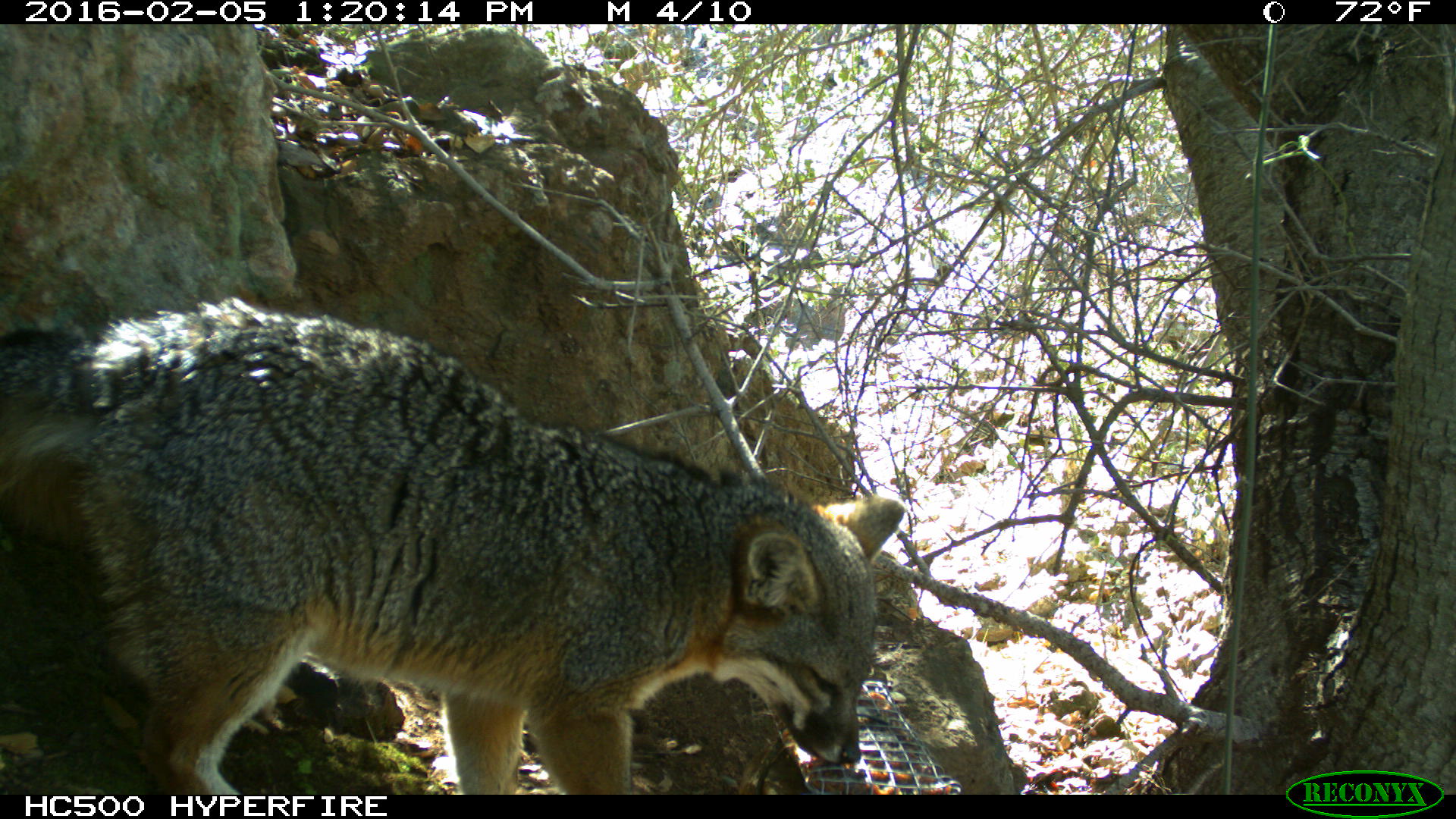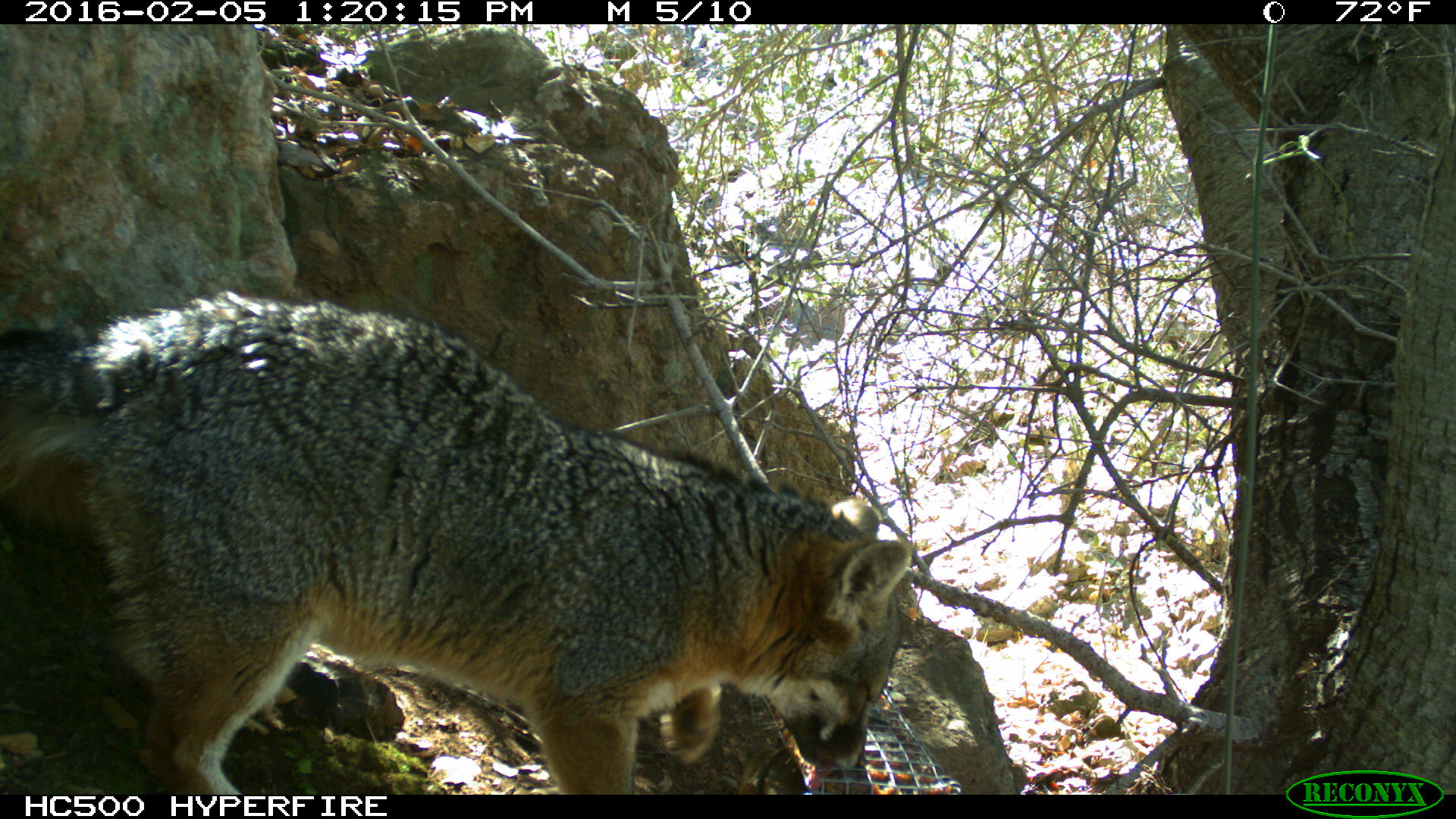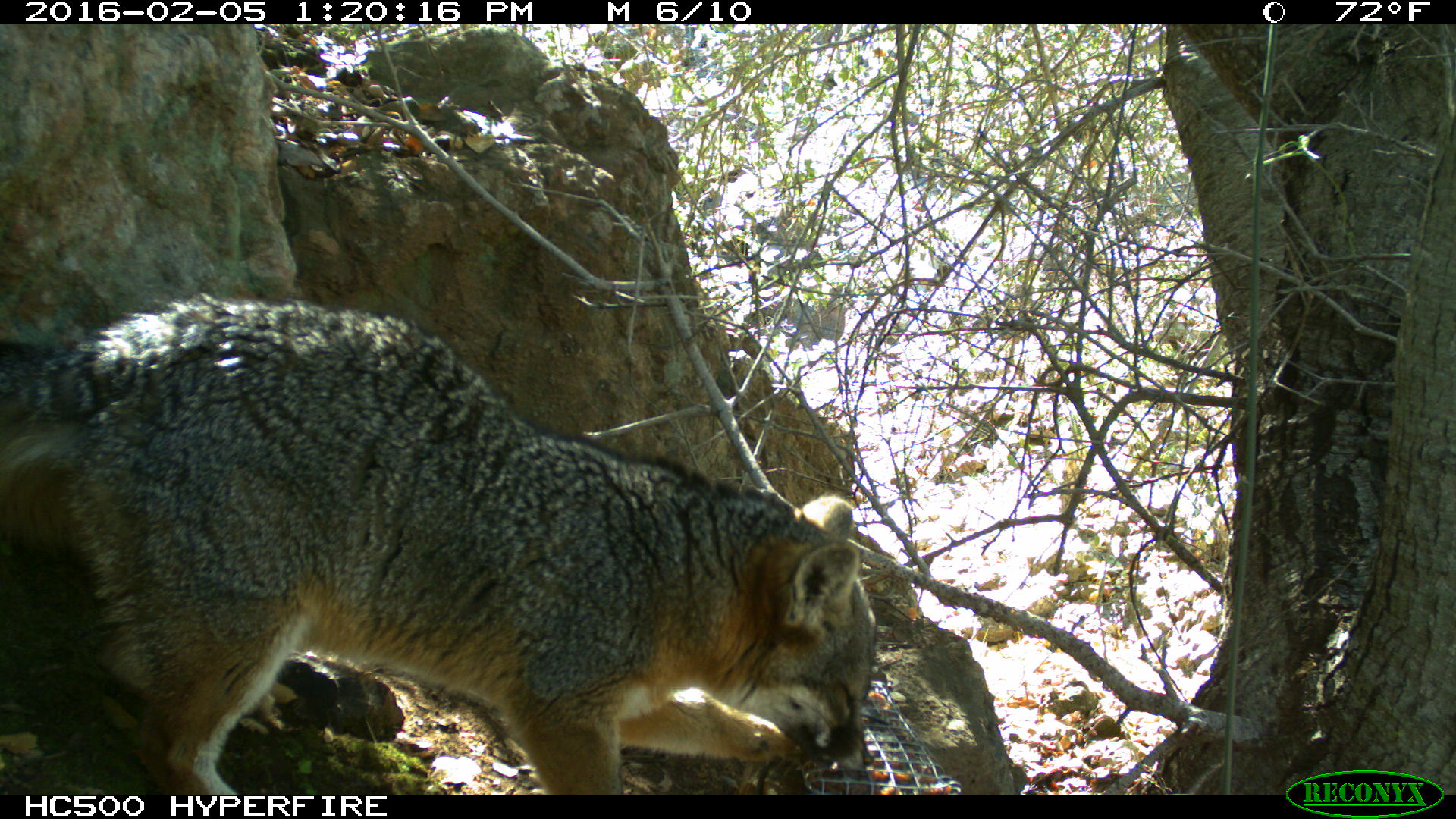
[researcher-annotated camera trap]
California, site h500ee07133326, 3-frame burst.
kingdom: Animalia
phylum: Chordata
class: Mammalia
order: Carnivora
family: Canidae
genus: Urocyon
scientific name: Urocyon littoralis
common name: island fox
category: fox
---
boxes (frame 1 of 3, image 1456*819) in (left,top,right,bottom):
fox: (0,296,905,795)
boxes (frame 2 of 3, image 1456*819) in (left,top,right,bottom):
fox: (0,291,917,795)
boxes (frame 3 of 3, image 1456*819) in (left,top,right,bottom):
fox: (0,291,880,794)